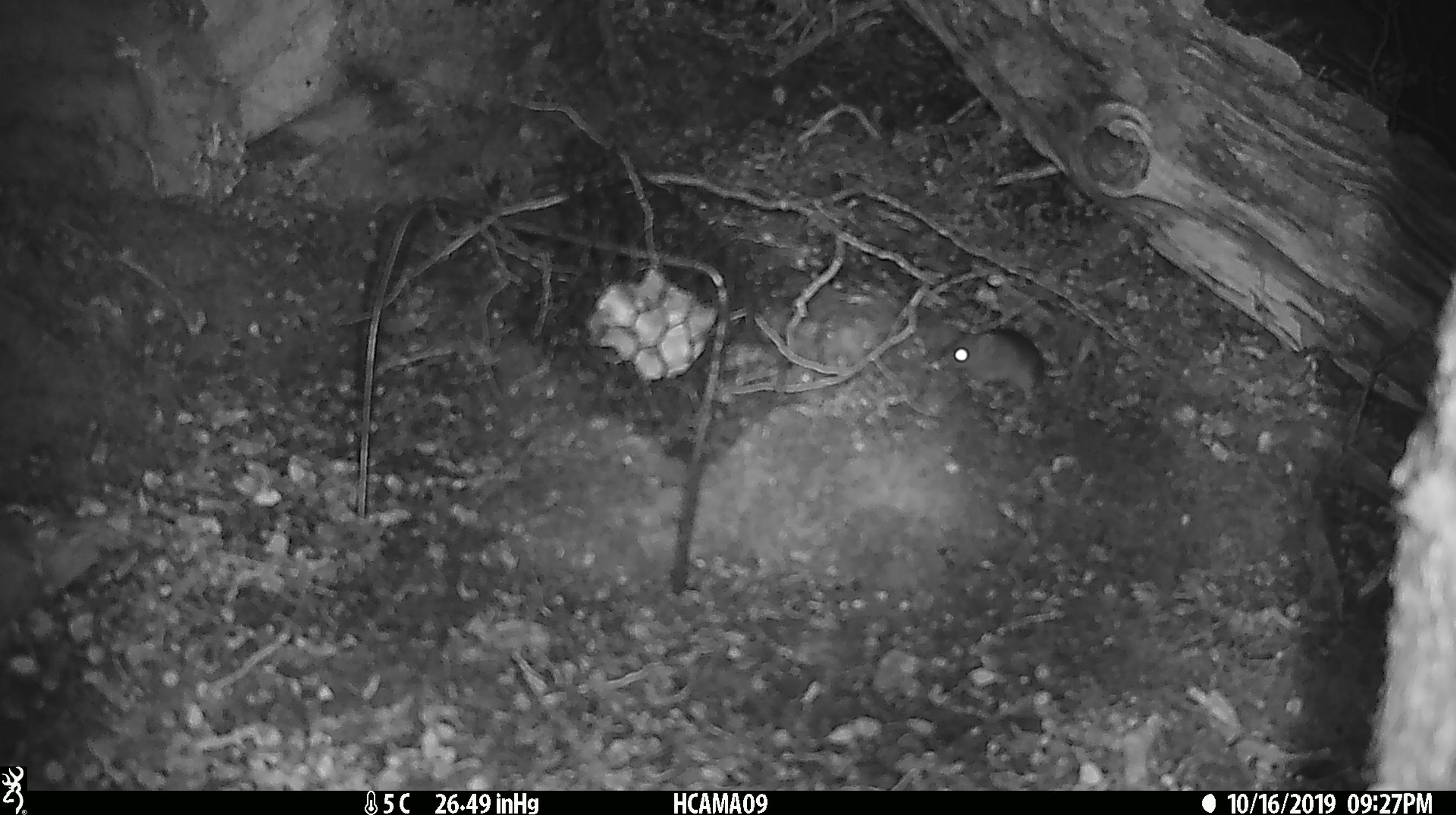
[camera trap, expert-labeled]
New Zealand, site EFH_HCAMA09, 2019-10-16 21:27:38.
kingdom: Animalia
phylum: Chordata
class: Mammalia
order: Rodentia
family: Muridae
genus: Mus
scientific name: Mus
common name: mouse